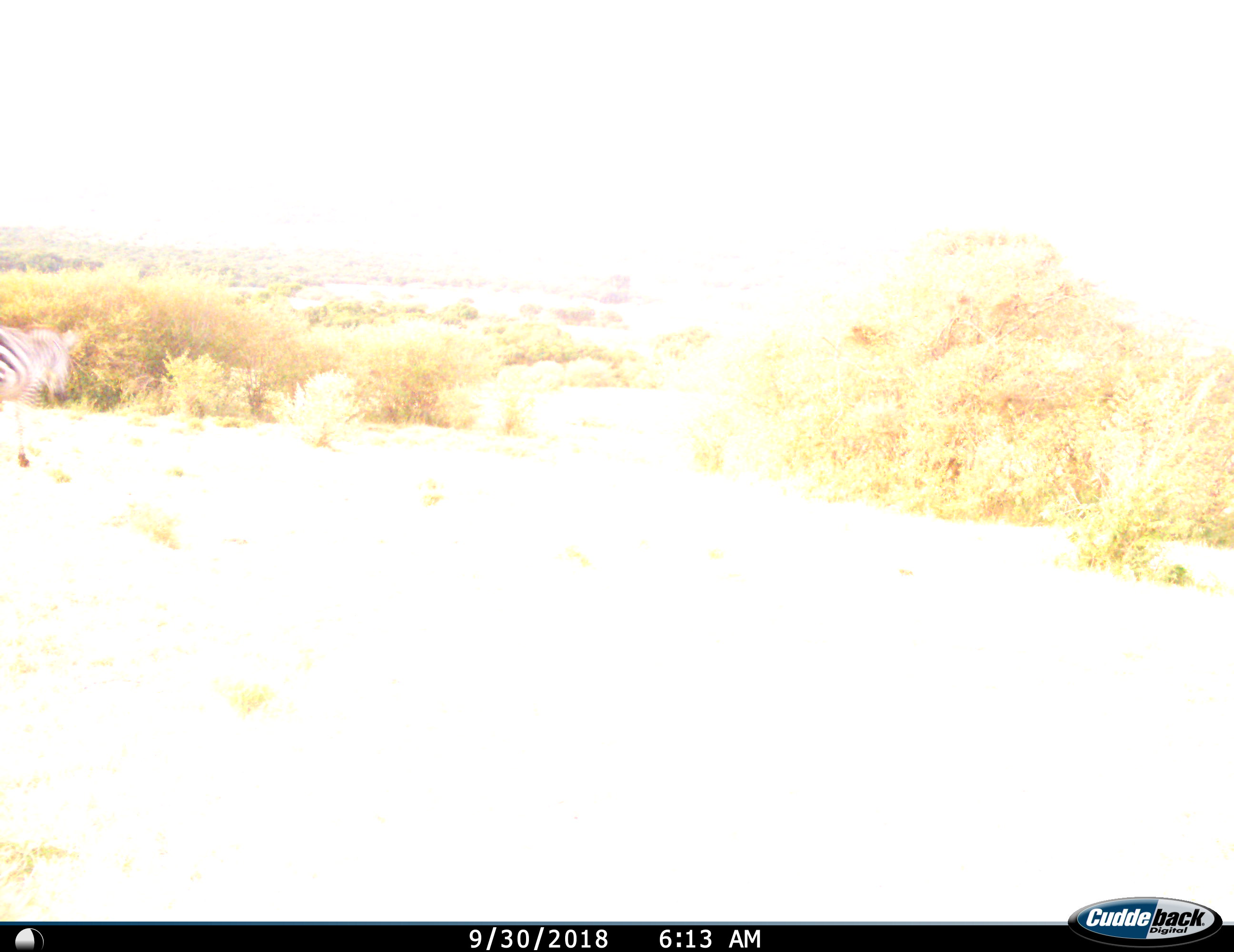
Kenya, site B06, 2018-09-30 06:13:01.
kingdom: Animalia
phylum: Chordata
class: Mammalia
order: Perissodactyla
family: Equidae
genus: Equus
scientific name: Equus quagga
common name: plains zebra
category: zebra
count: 1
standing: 0%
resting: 0%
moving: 90%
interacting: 0%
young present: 0%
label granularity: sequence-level